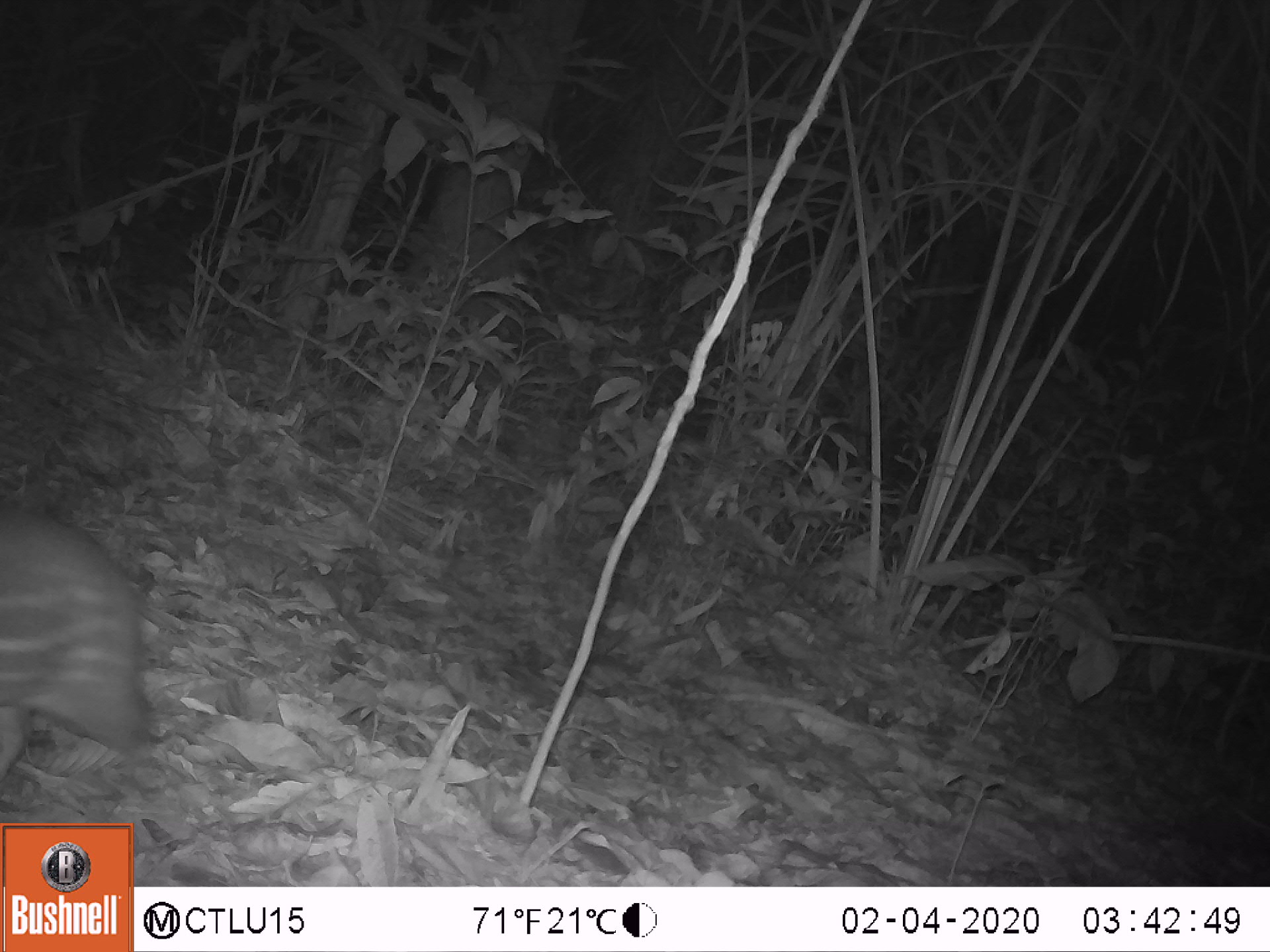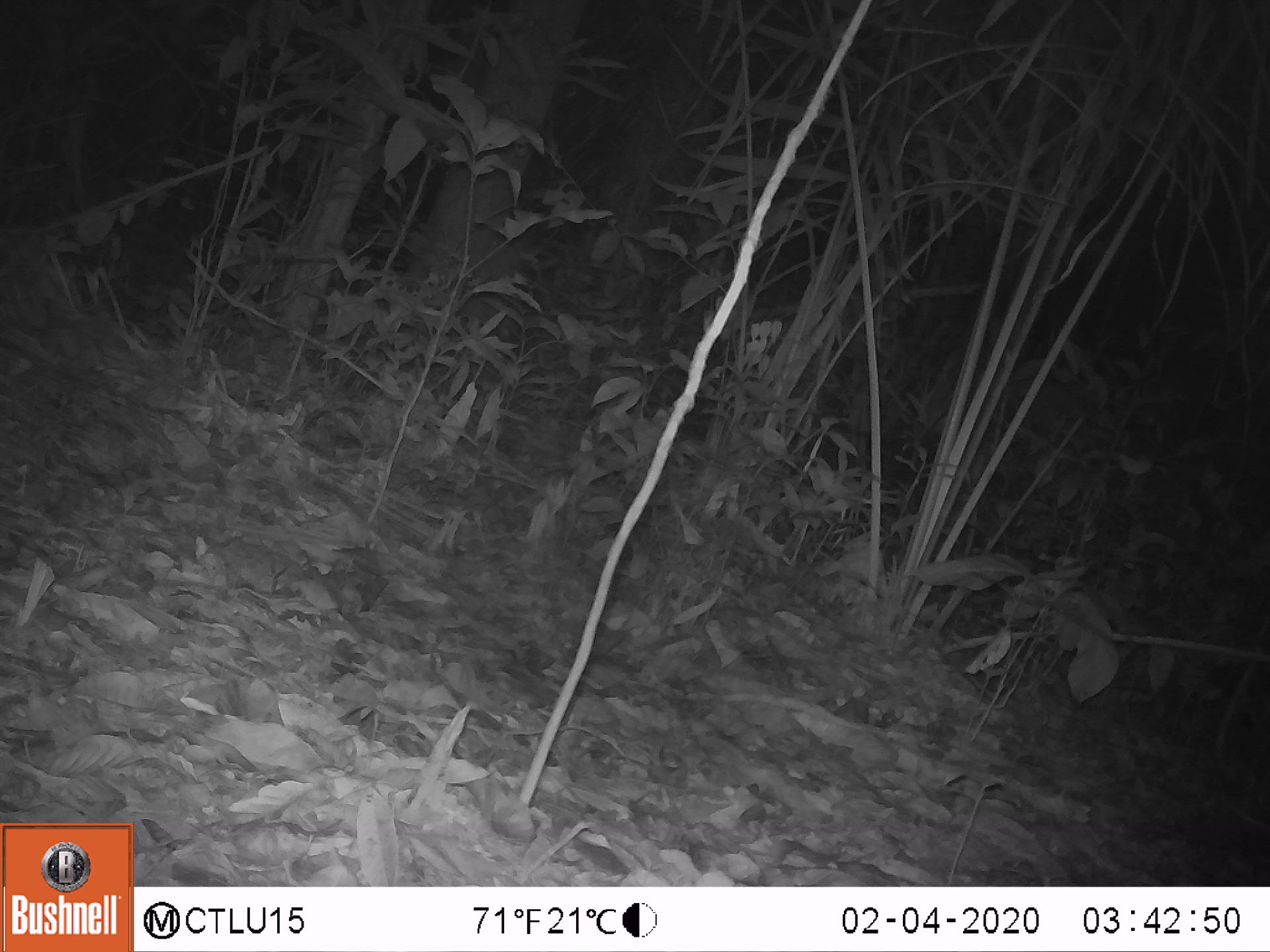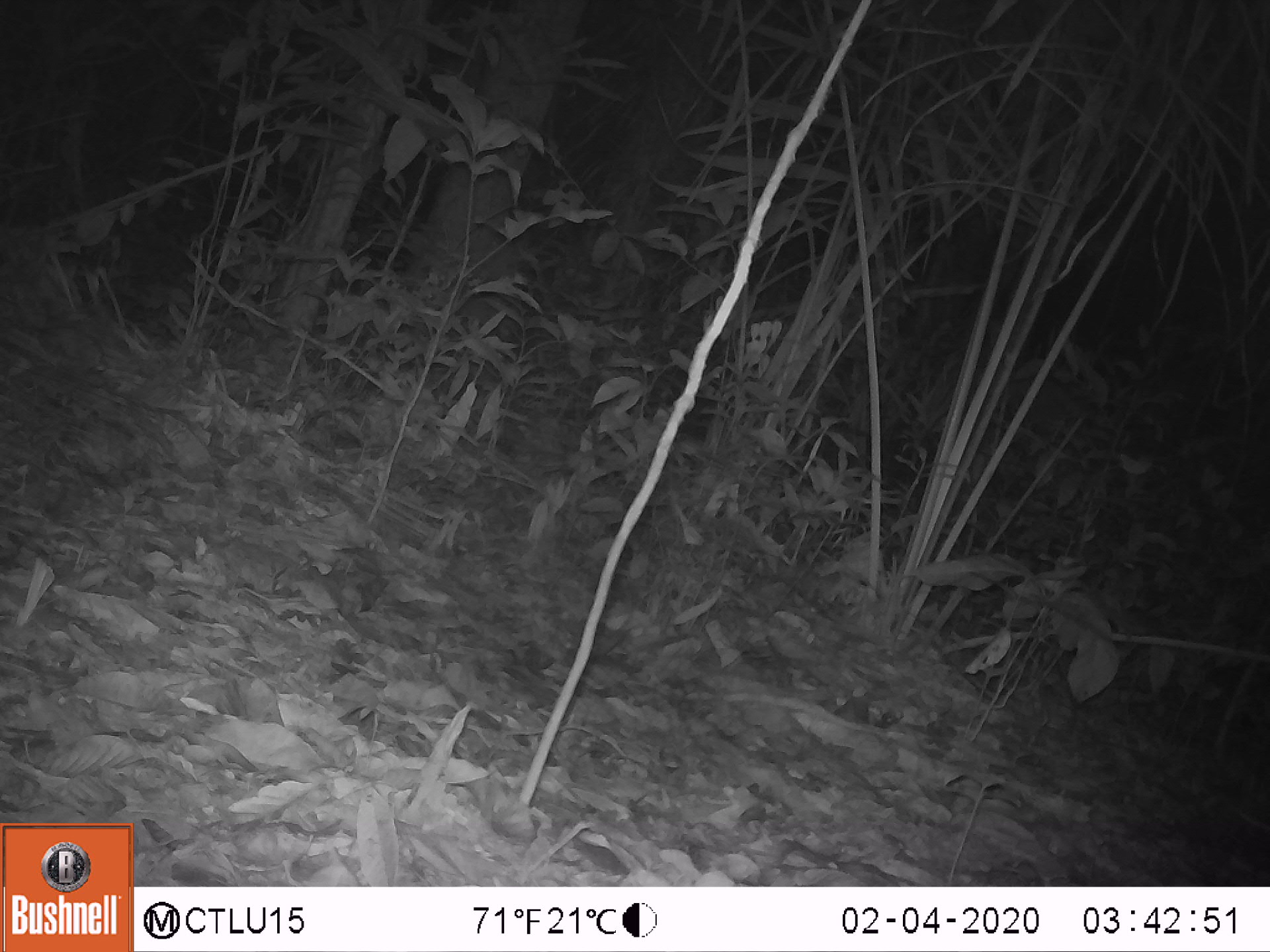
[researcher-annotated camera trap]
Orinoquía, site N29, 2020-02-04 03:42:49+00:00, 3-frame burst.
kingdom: Animalia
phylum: Chordata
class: Mammalia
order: Rodentia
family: Cuniculidae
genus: Cuniculus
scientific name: Cuniculus paca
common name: spotted paca